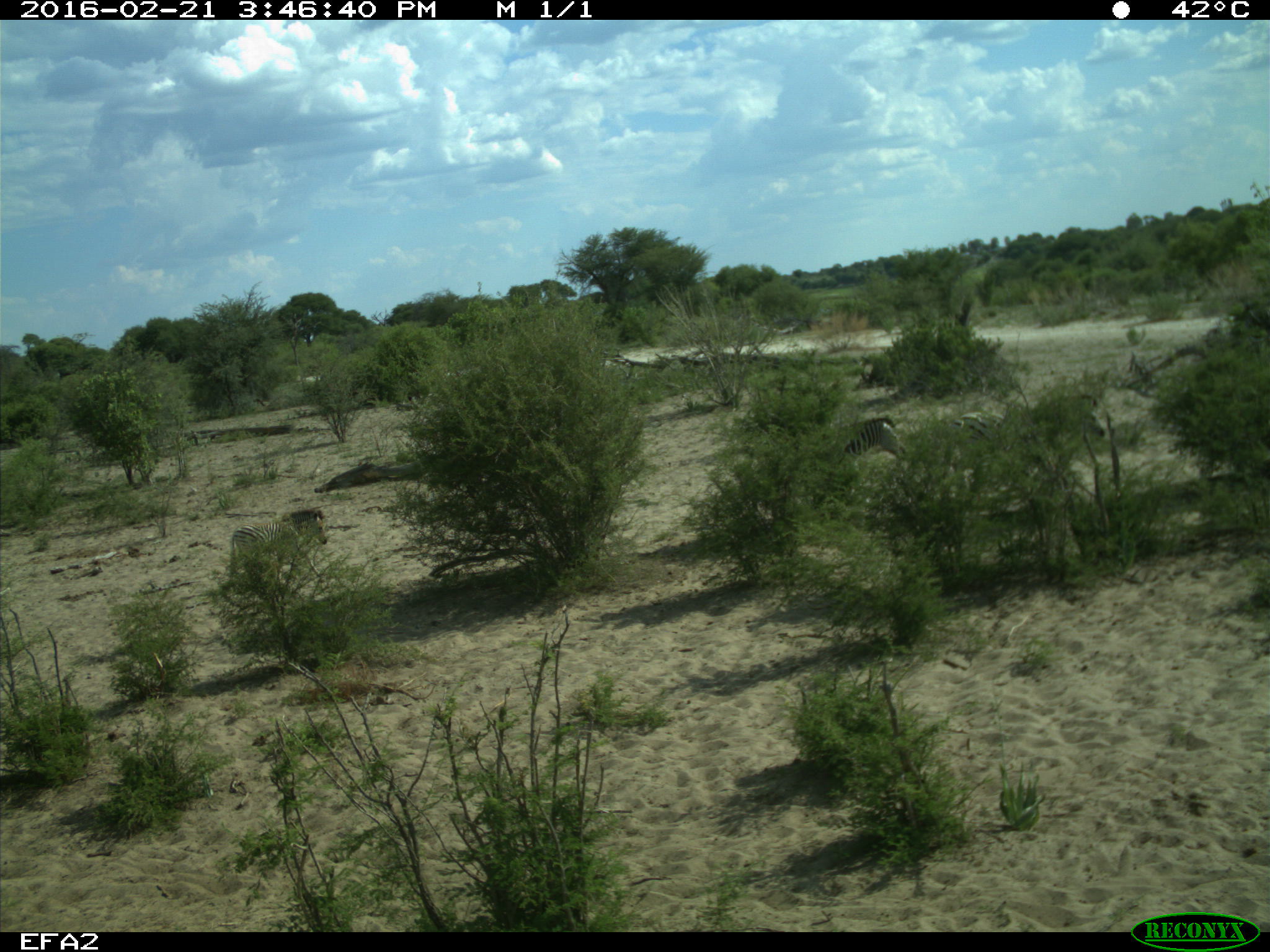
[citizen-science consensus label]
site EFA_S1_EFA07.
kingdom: Animalia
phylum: Chordata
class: Mammalia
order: Perissodactyla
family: Equidae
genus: Equus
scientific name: Equus quagga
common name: plains zebra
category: zebraplains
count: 3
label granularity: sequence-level